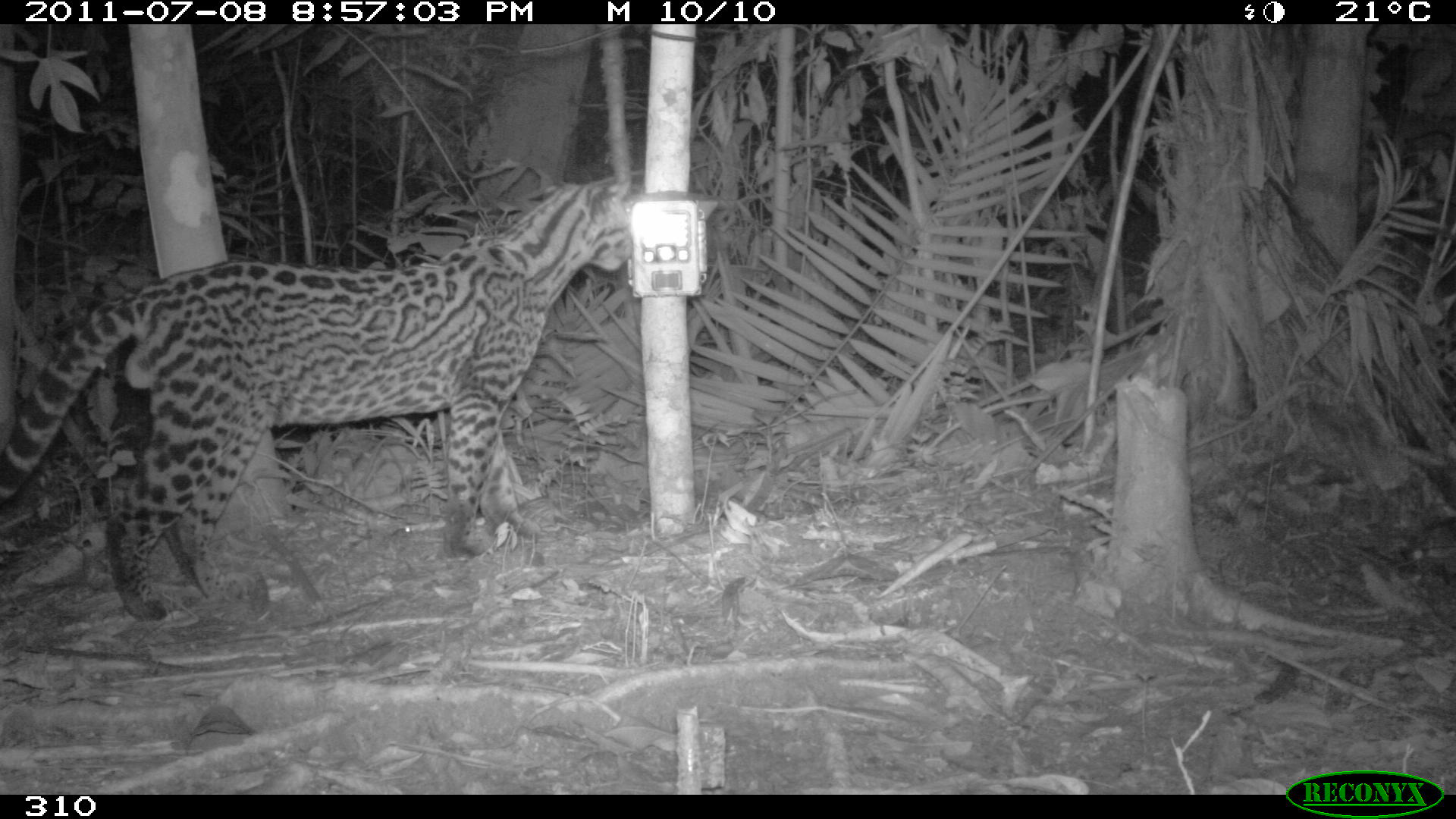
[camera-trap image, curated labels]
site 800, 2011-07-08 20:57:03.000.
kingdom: Animalia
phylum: Chordata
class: Mammalia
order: Carnivora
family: Felidae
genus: Leopardus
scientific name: Leopardus pardalis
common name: ocelot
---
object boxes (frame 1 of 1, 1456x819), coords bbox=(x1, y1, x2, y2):
leopardus pardalis: bbox=(0, 171, 633, 618)